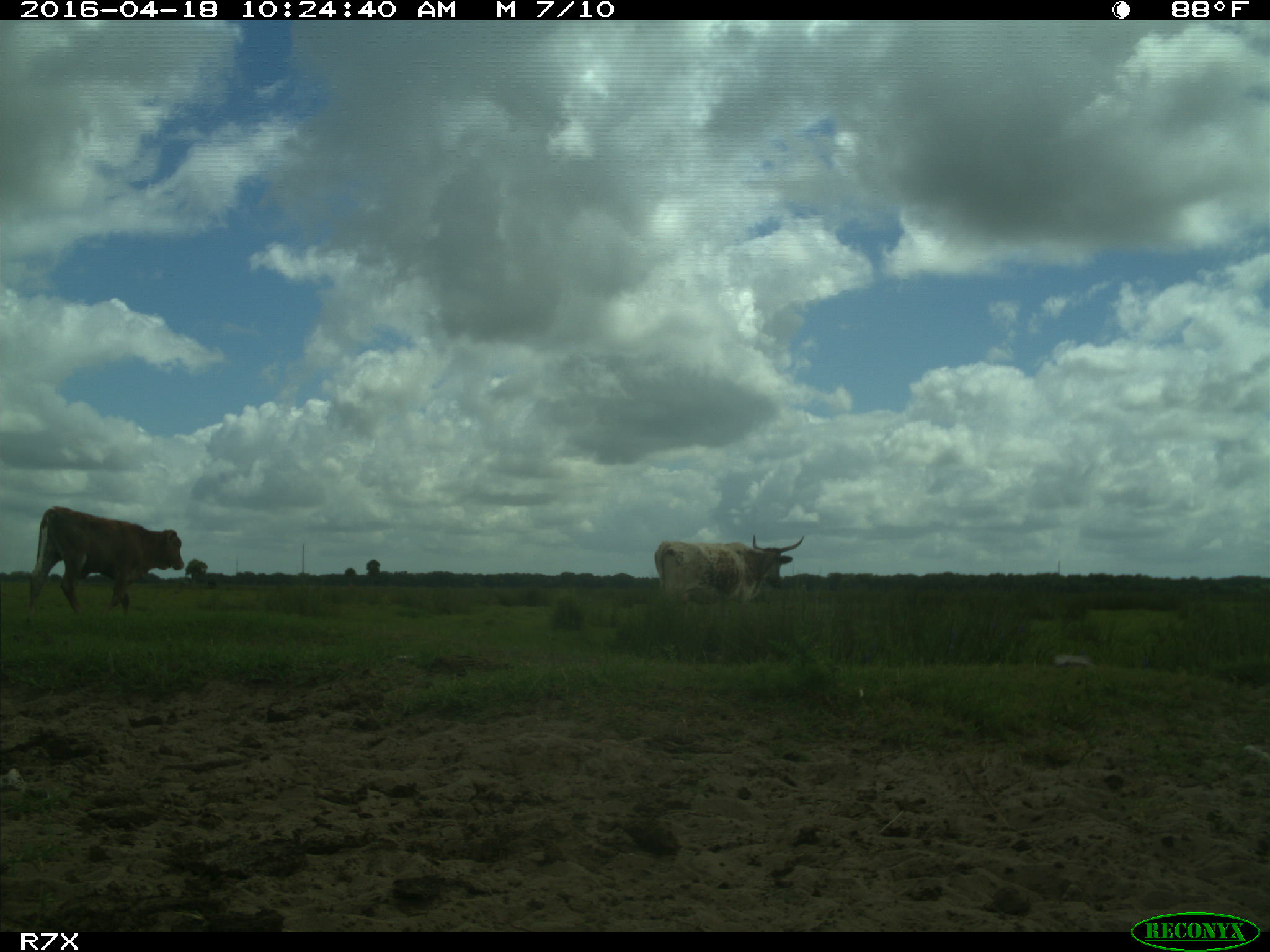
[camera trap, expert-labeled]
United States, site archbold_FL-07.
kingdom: Animalia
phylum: Chordata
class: Mammalia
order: Artiodactyla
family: Bovidae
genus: Bos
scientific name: Bos taurus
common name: domestic cow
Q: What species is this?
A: Bos taurus (domestic cow).